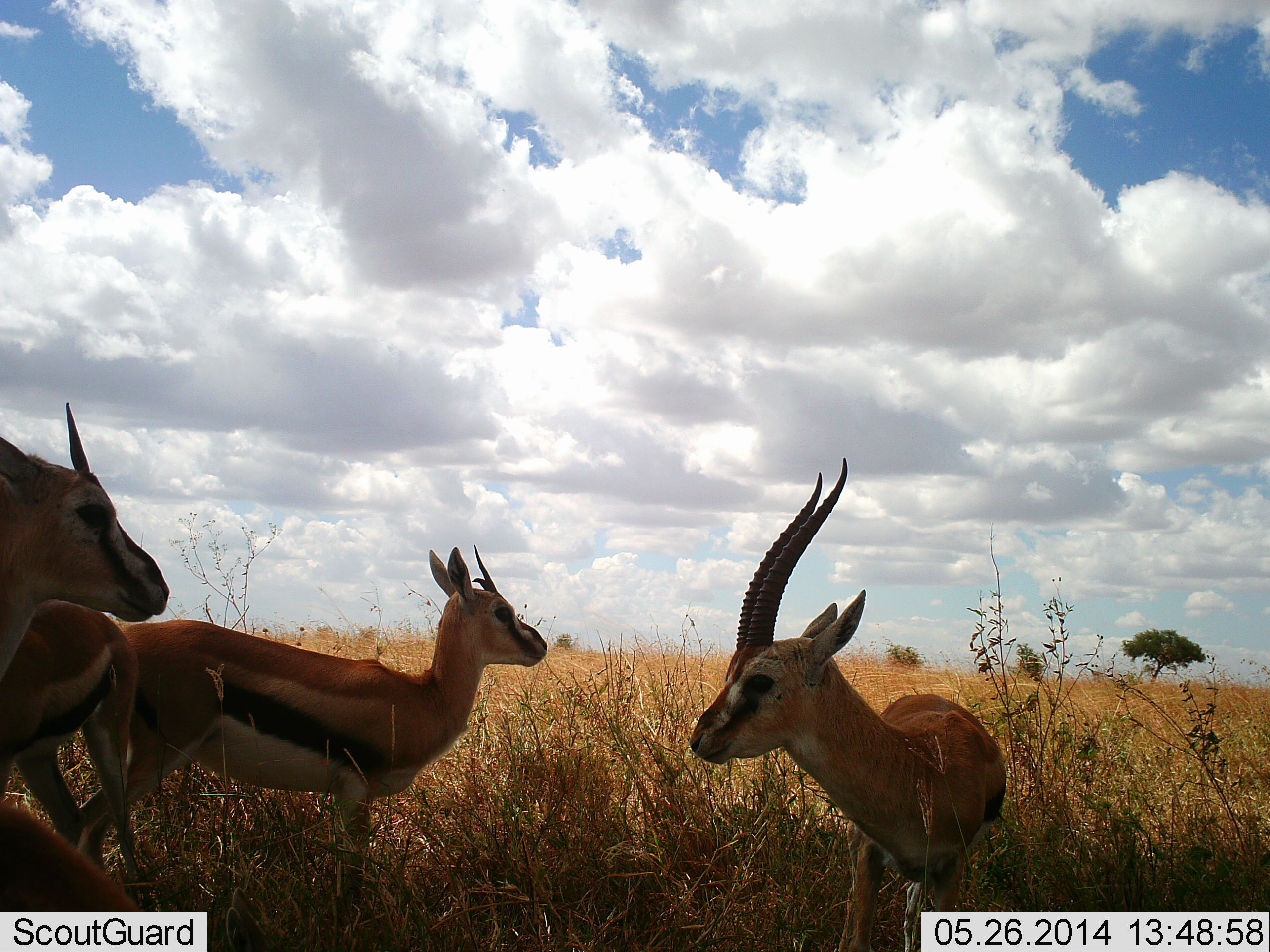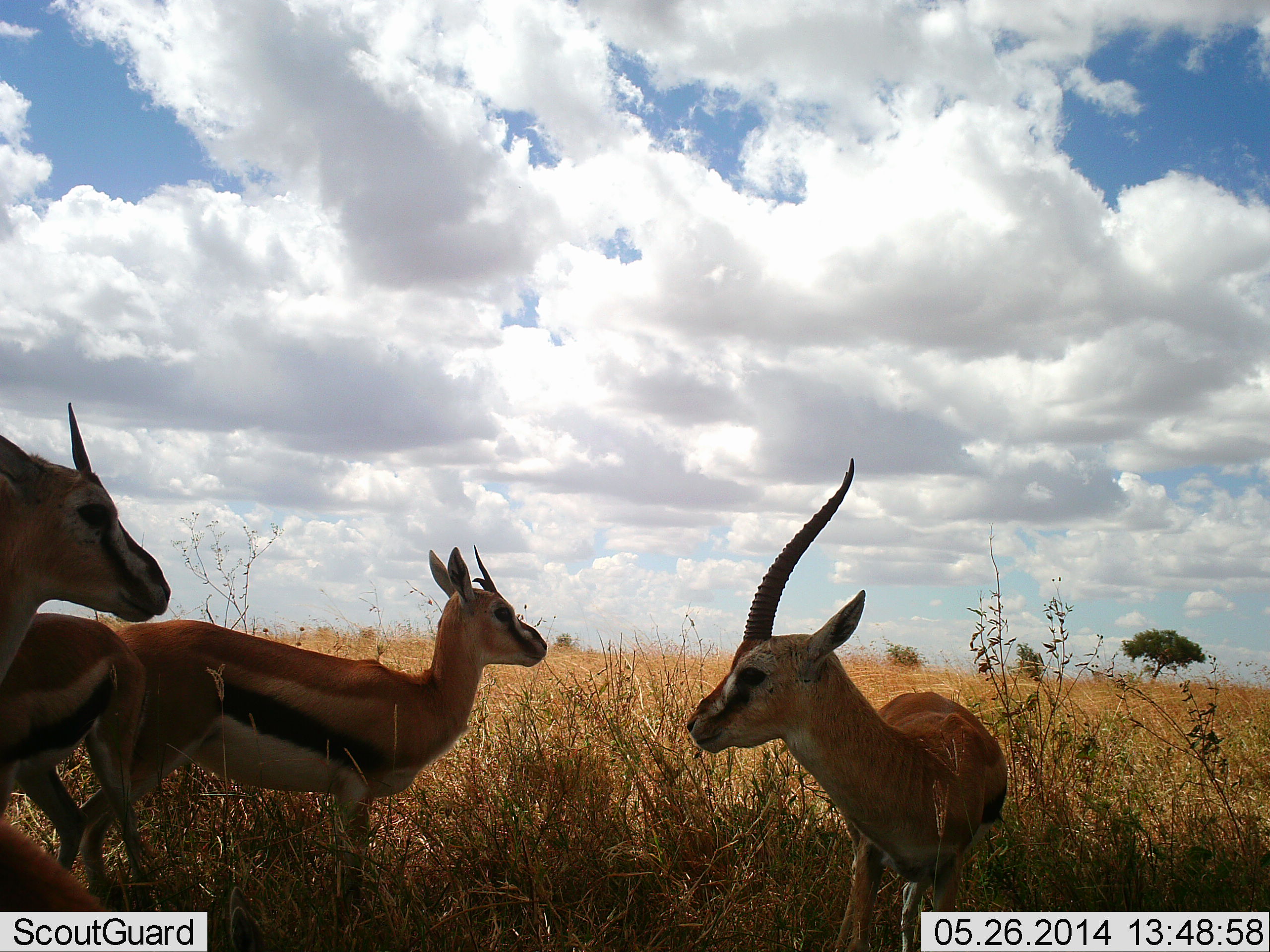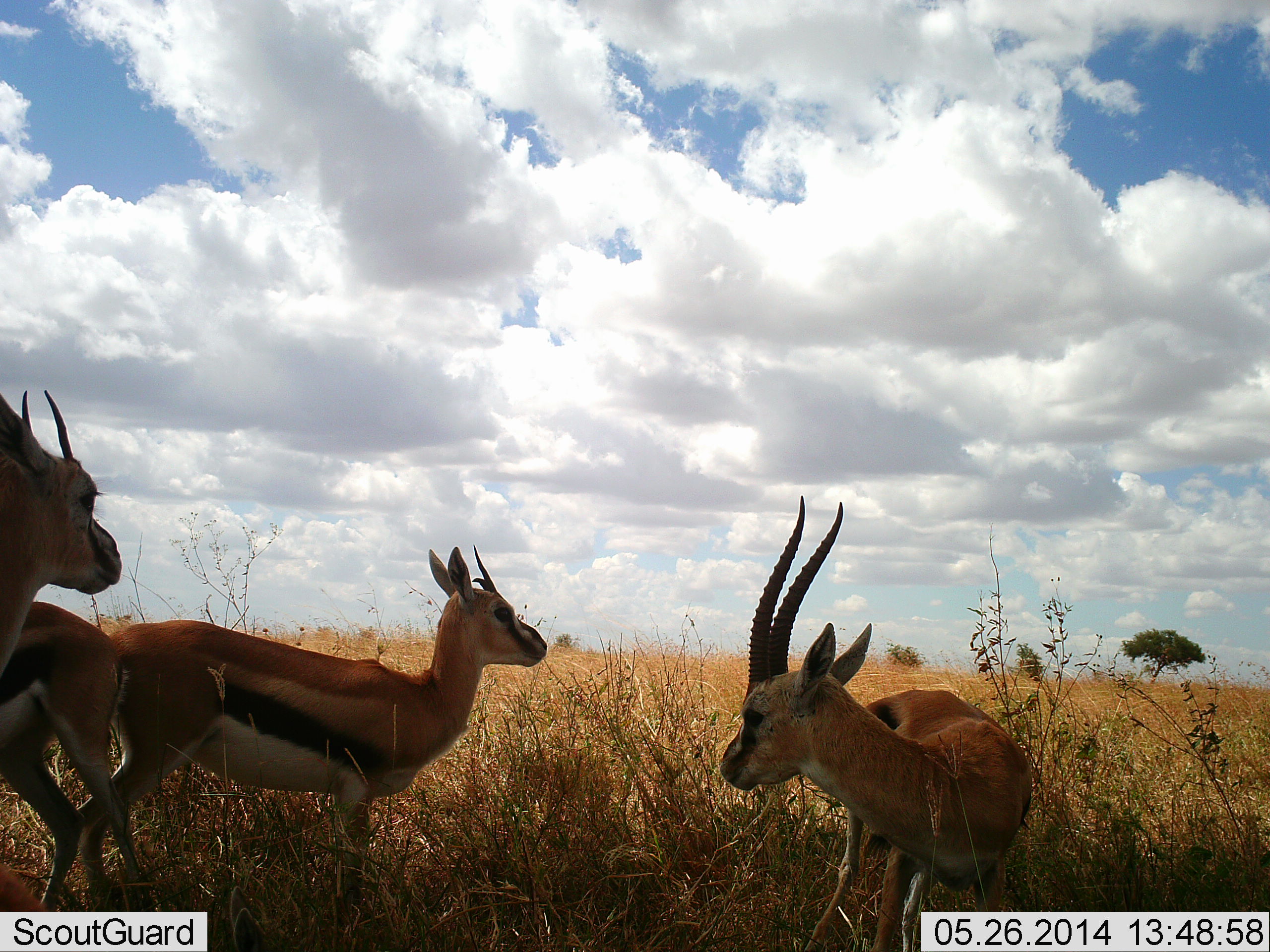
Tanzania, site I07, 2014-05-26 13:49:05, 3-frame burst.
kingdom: Animalia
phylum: Chordata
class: Mammalia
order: Artiodactyla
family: Bovidae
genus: Eudorcas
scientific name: Eudorcas thomsonii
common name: thomson's gazelle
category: gazellethomsons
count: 4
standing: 90%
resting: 20%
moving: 20%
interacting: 0%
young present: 0%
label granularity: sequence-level